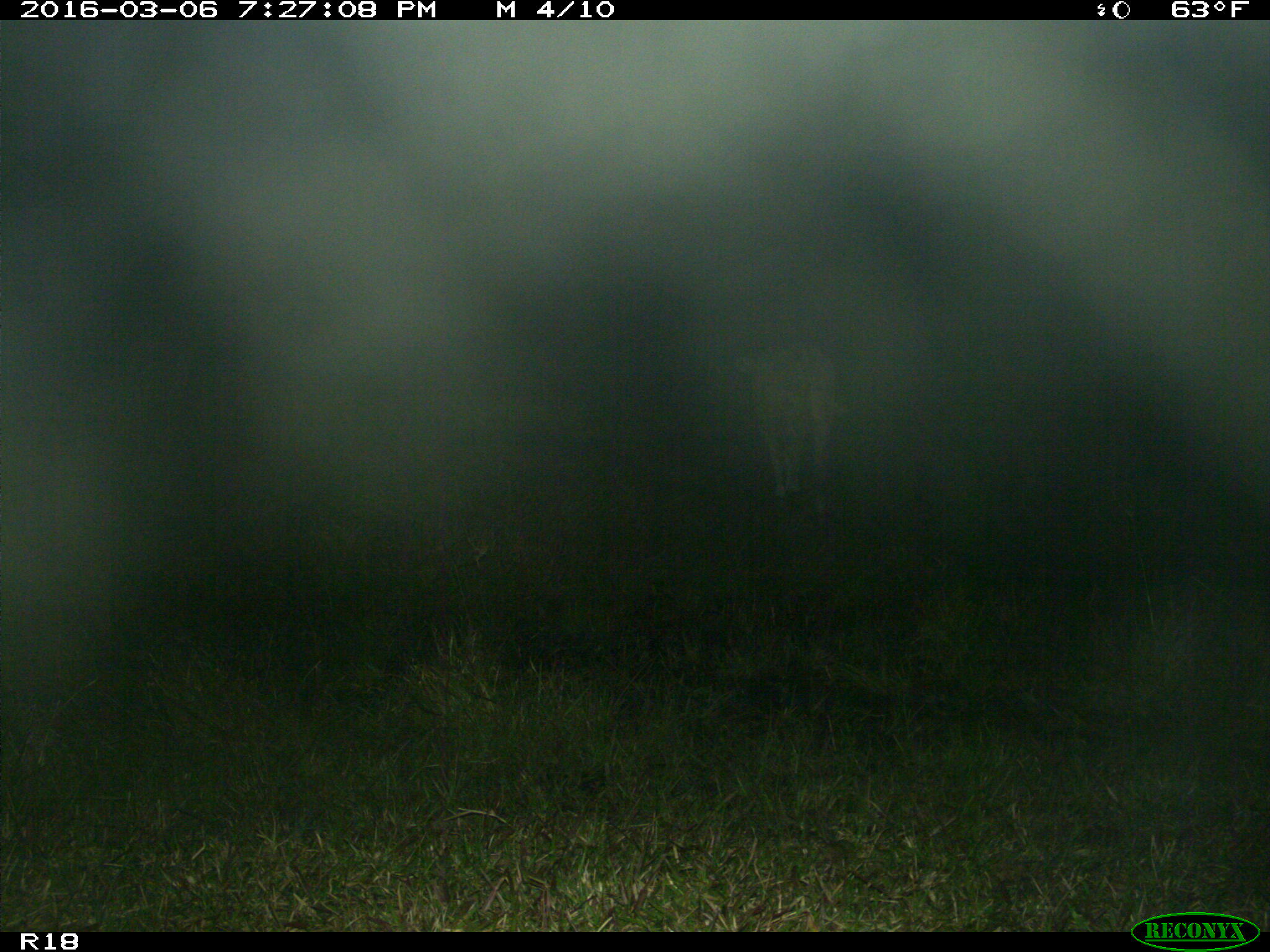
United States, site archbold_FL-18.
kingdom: Animalia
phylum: Chordata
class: Mammalia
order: Artiodactyla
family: Bovidae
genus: Bos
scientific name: Bos taurus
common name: domestic cow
Bos taurus (domestic cow).